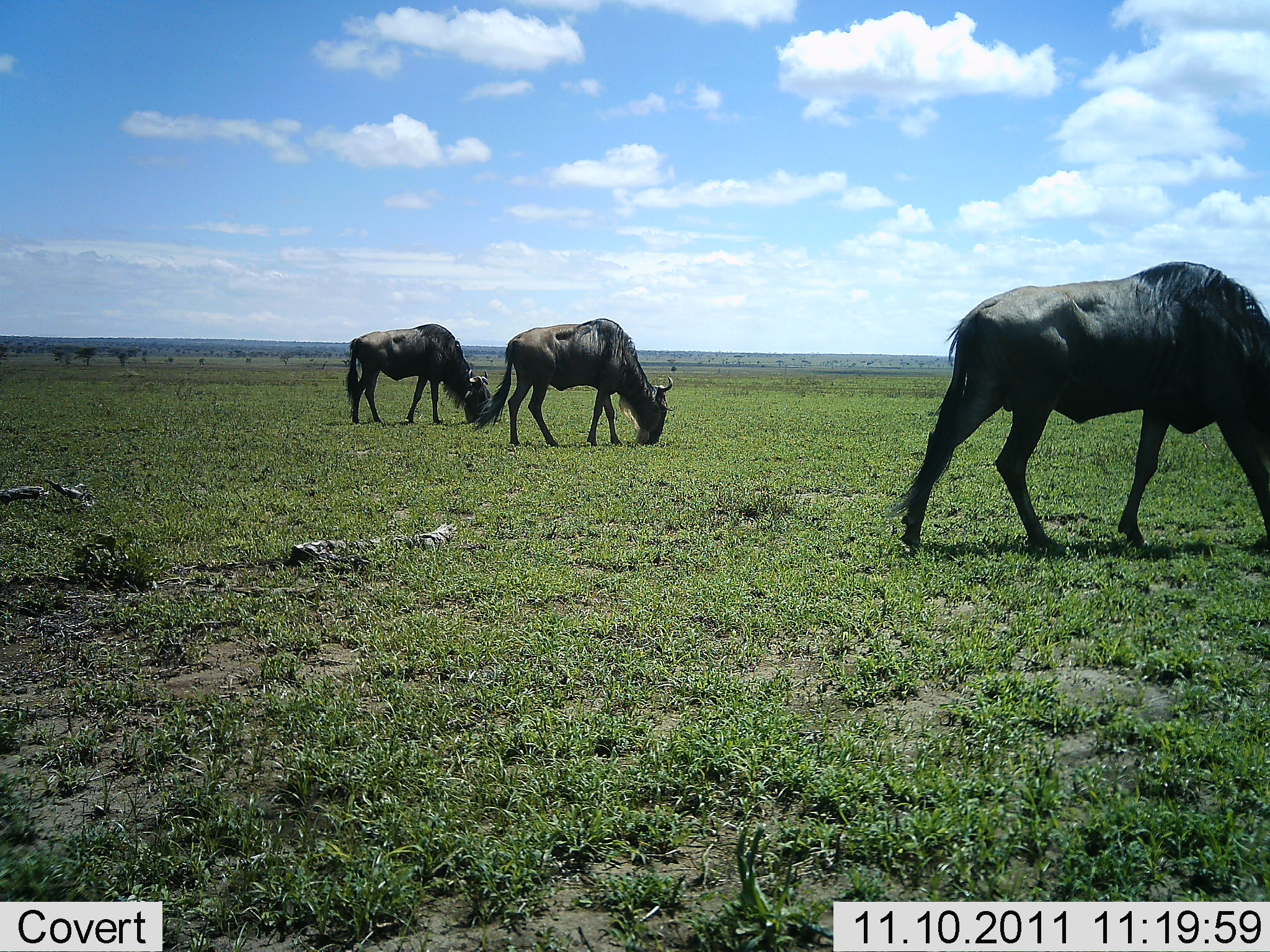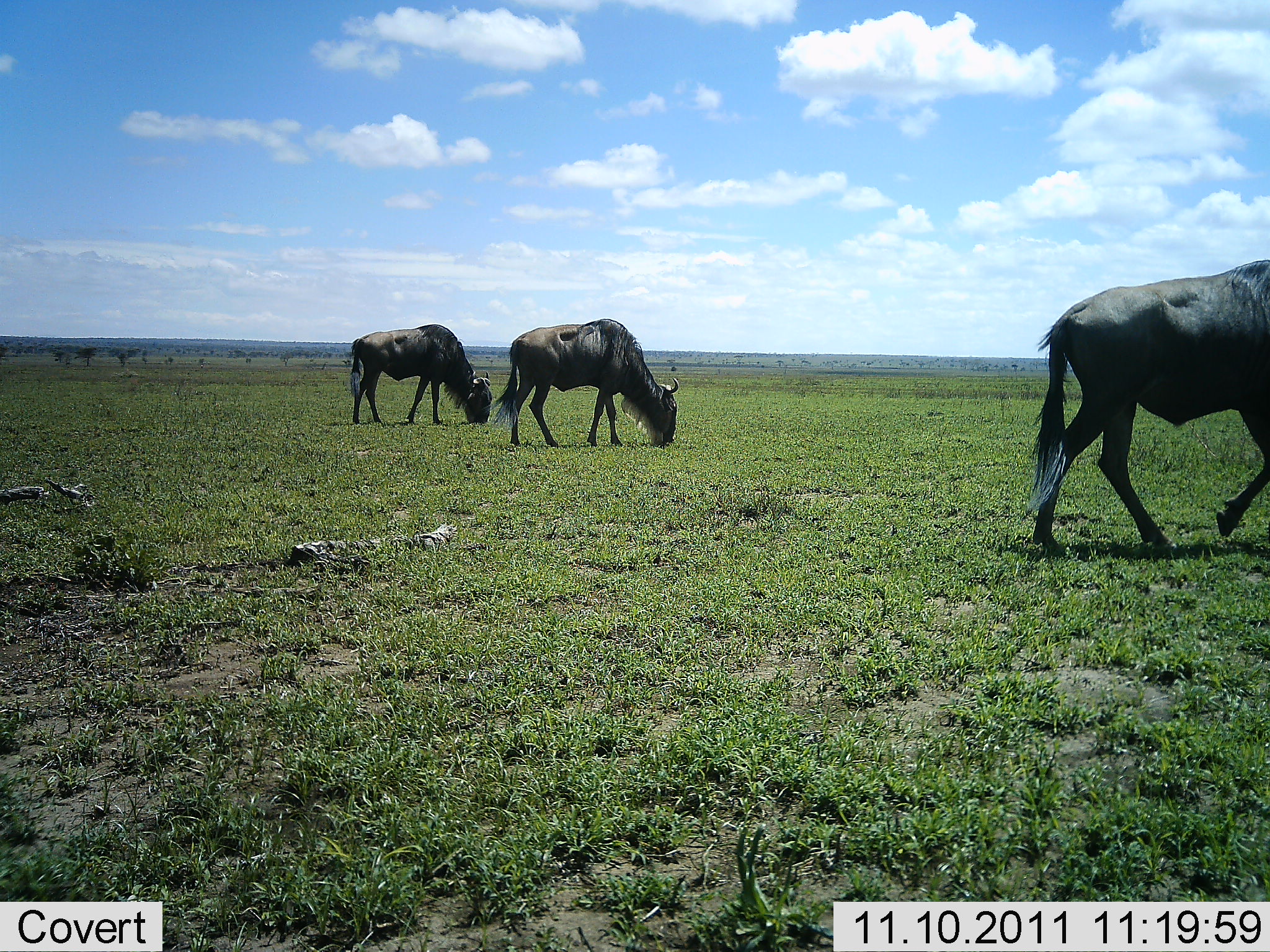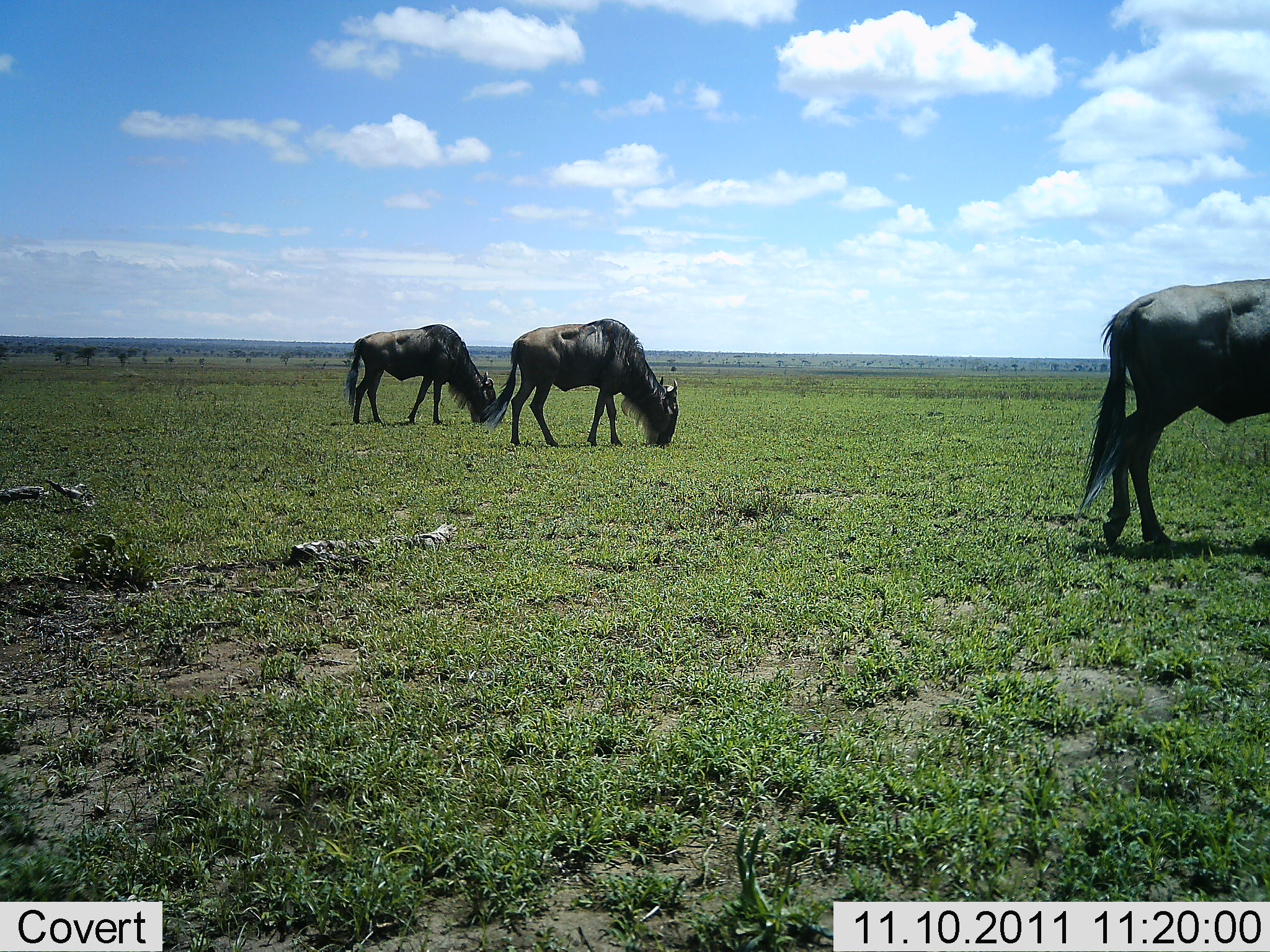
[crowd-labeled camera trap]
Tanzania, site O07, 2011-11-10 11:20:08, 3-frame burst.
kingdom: Animalia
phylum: Chordata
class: Mammalia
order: Artiodactyla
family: Bovidae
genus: Connochaetes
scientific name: Connochaetes taurinus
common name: blue wildebeest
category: wildebeest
Wildebeest (blue wildebeest) (Connochaetes taurinus), count 3. Behavior (volunteer vote fractions): standing 23%, resting 0%, moving 54%, interacting 0%. Young present (vote fraction): 0%. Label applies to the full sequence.